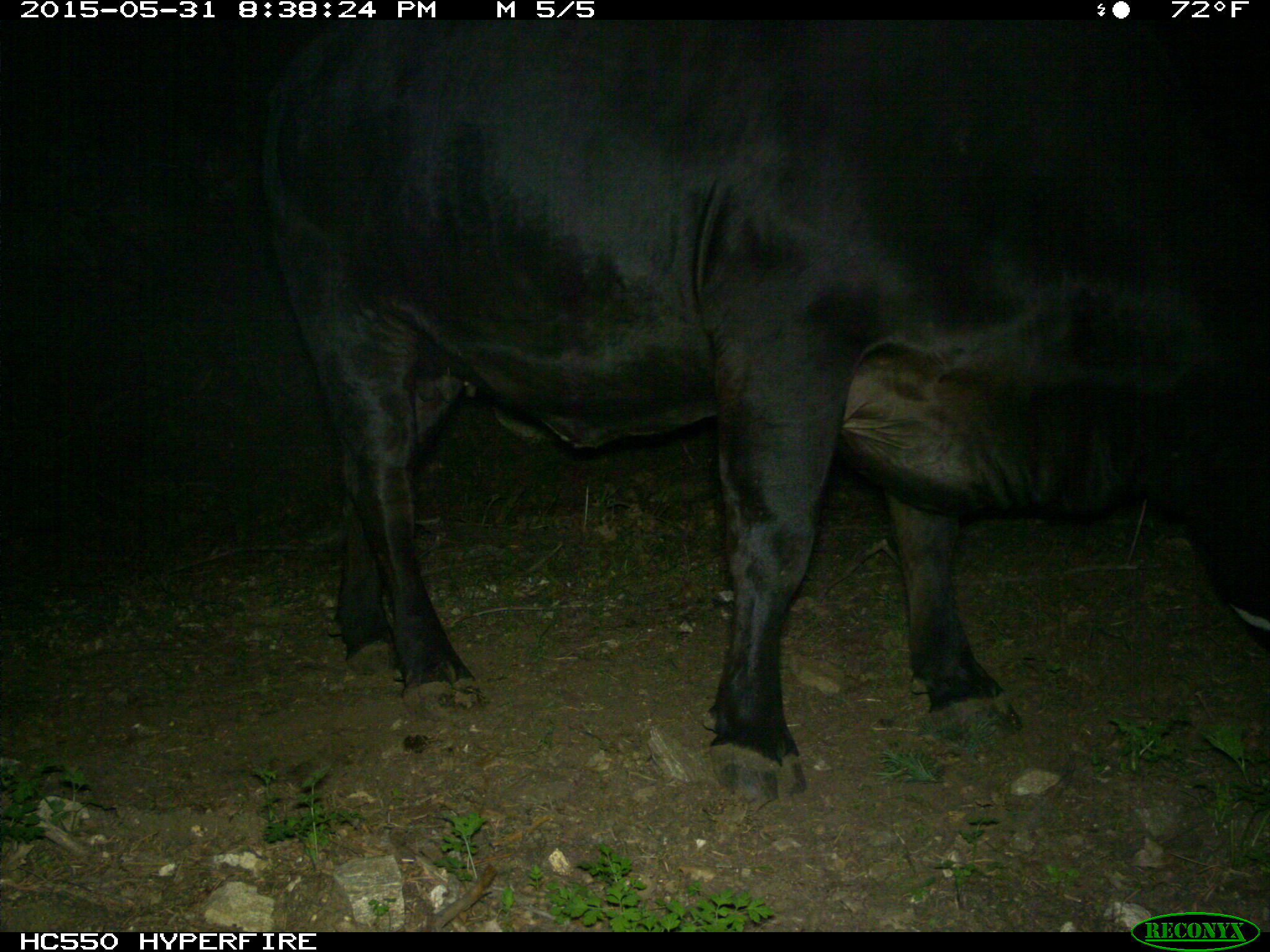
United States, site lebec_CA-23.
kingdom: Animalia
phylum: Chordata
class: Mammalia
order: Artiodactyla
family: Bovidae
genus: Bos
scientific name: Bos taurus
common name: domestic cow